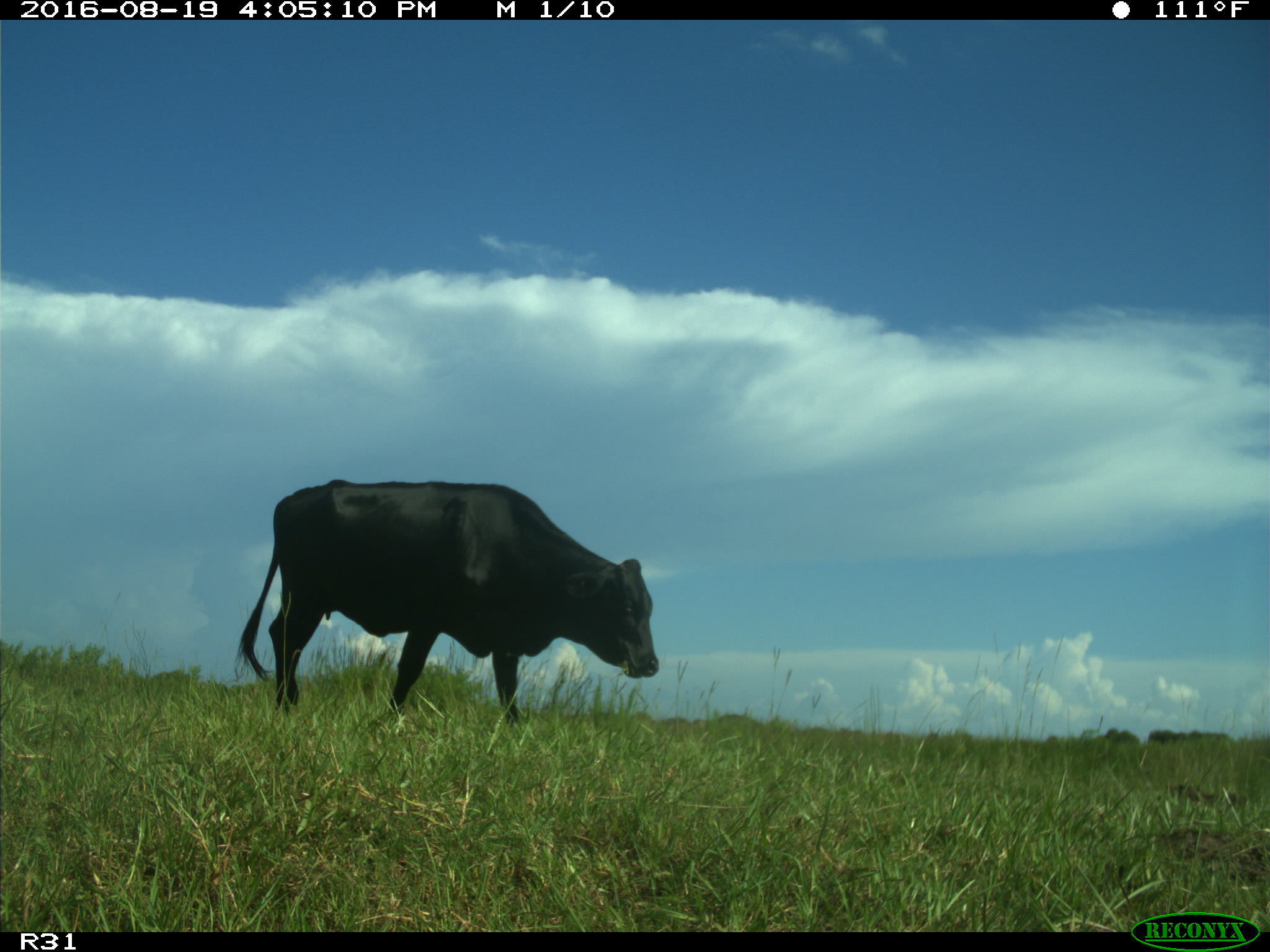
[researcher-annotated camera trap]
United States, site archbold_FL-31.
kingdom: Animalia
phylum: Chordata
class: Mammalia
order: Artiodactyla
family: Bovidae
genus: Bos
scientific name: Bos taurus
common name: domestic cow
Bos taurus (domestic cow).